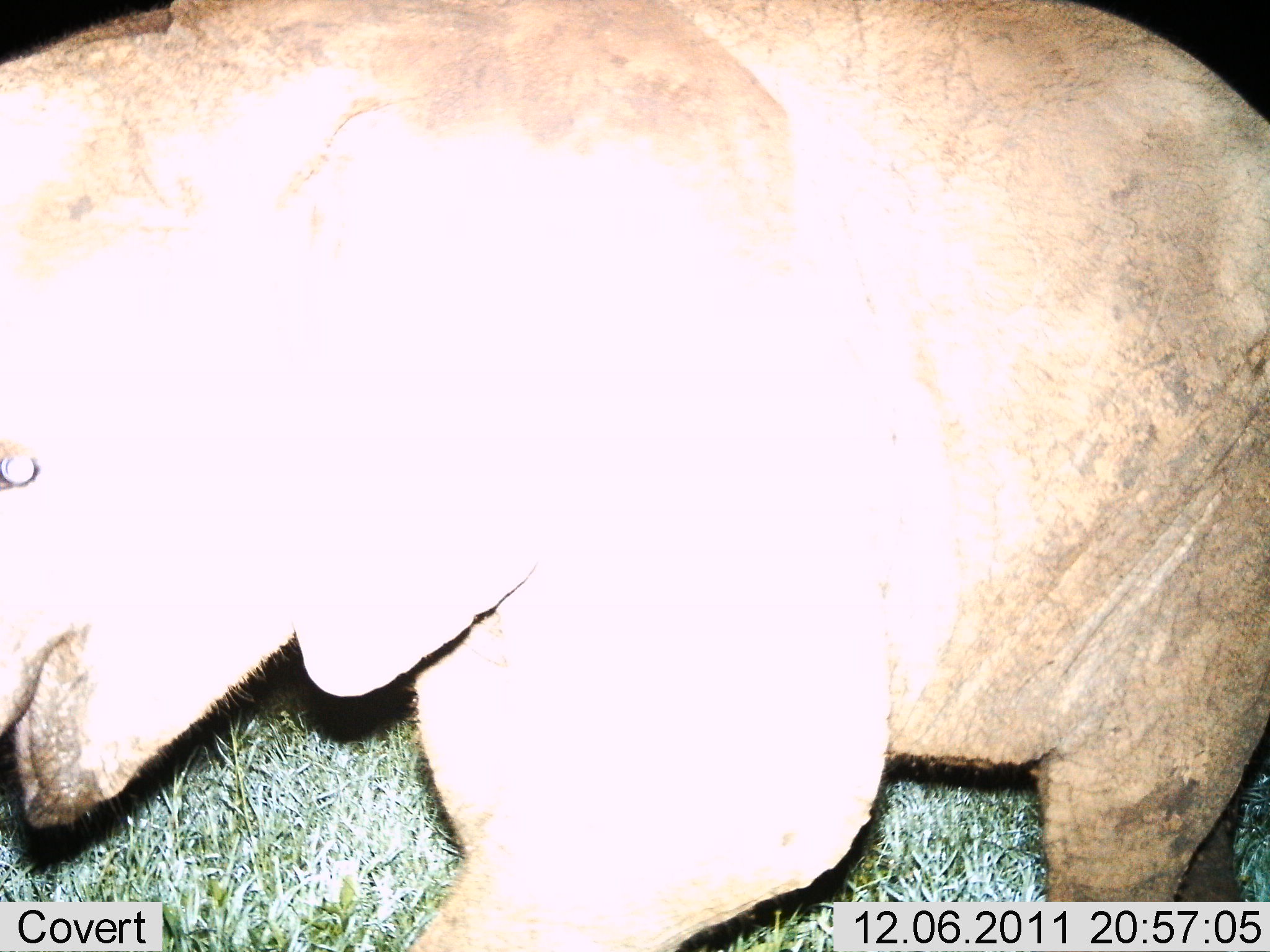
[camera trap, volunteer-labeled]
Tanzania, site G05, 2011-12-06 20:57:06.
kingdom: Animalia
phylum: Chordata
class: Mammalia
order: Proboscidea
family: Elephantidae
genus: Loxodonta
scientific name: Loxodonta africana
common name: african bush elephant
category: elephant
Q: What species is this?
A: Elephant (african bush elephant) (Loxodonta africana).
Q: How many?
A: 1.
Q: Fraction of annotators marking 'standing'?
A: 42%.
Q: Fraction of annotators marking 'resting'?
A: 0%.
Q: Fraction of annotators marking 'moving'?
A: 50%.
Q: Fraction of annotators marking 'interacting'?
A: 8%.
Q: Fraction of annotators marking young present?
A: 67%.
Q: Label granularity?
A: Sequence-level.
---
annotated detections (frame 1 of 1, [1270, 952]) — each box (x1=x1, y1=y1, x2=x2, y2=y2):
animal: (x1=0, y1=0, x2=1267, y2=950)